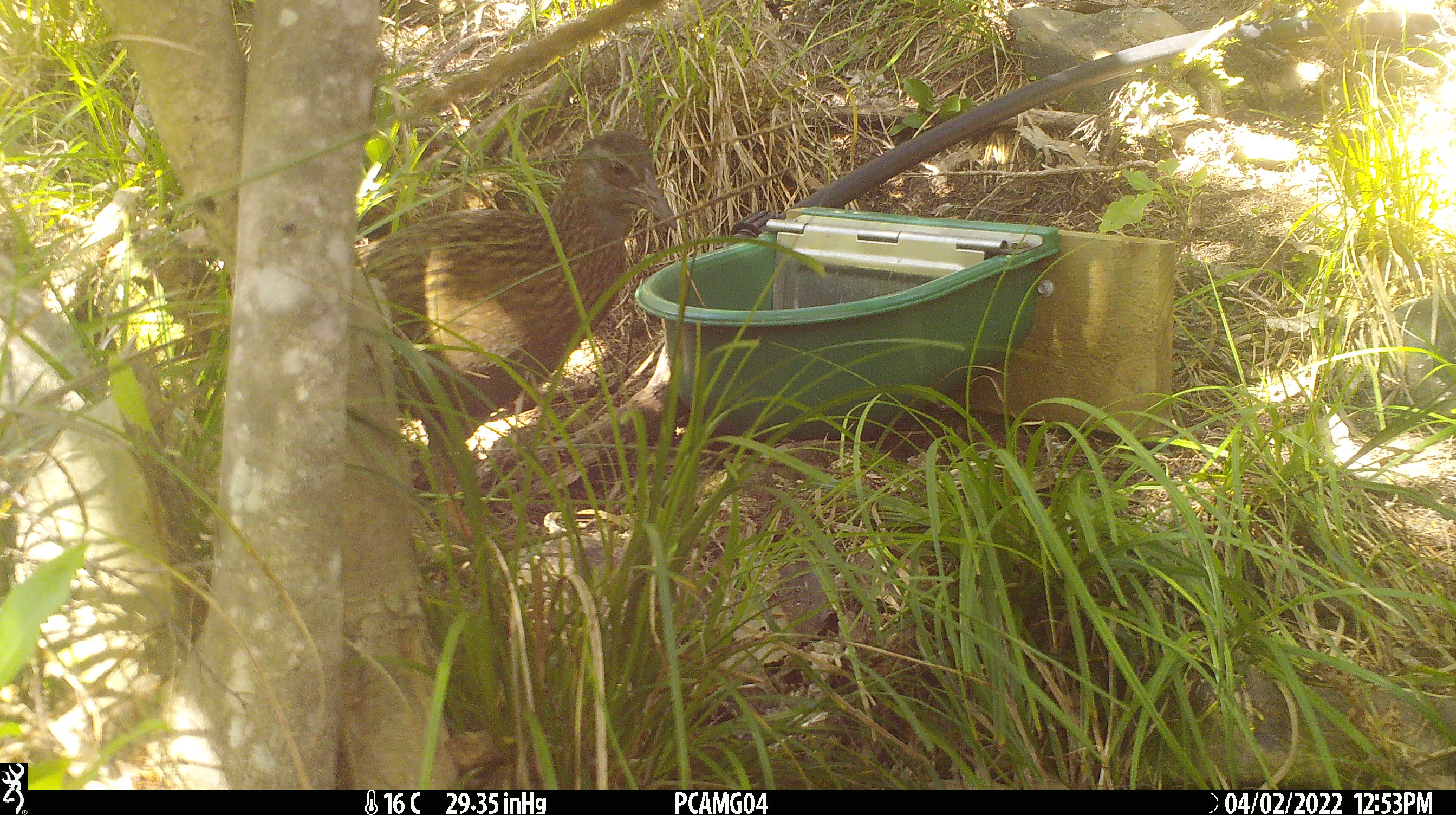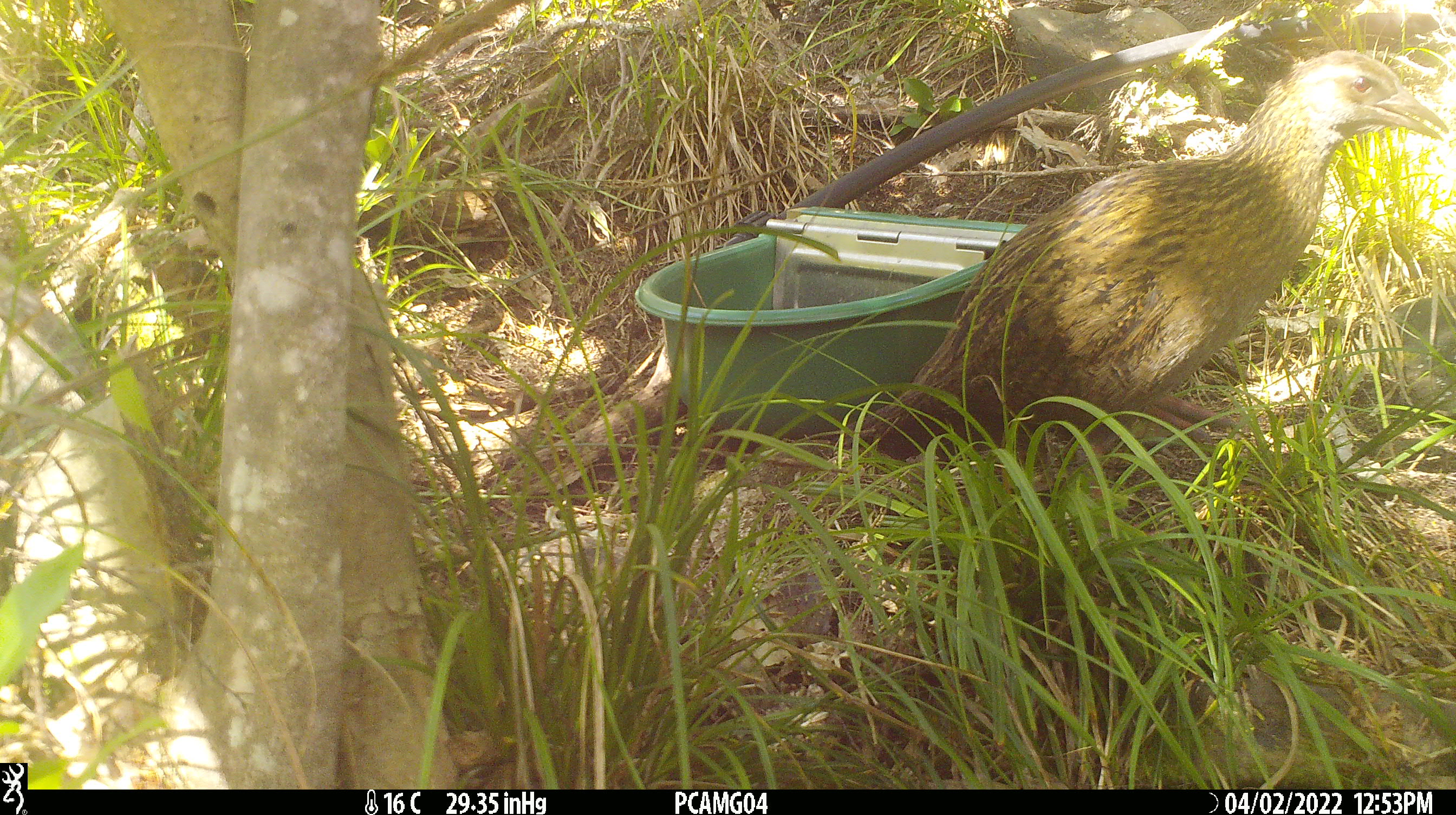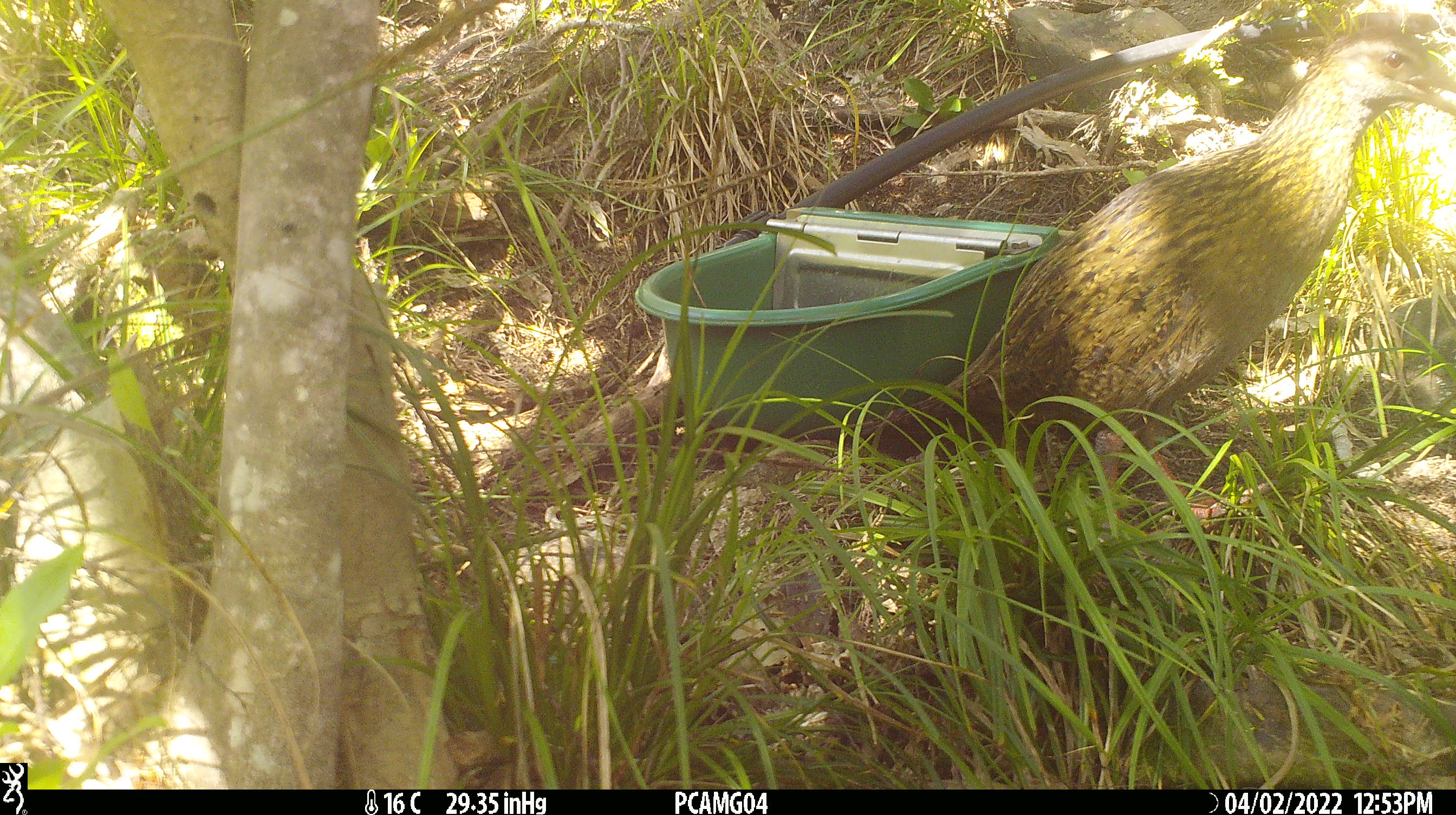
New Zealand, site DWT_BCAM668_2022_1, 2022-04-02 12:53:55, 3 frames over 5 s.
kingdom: Animalia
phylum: Chordata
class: Aves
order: Gruiformes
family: Rallidae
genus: Gallirallus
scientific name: Gallirallus australis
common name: weka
Weka (Gallirallus australis).